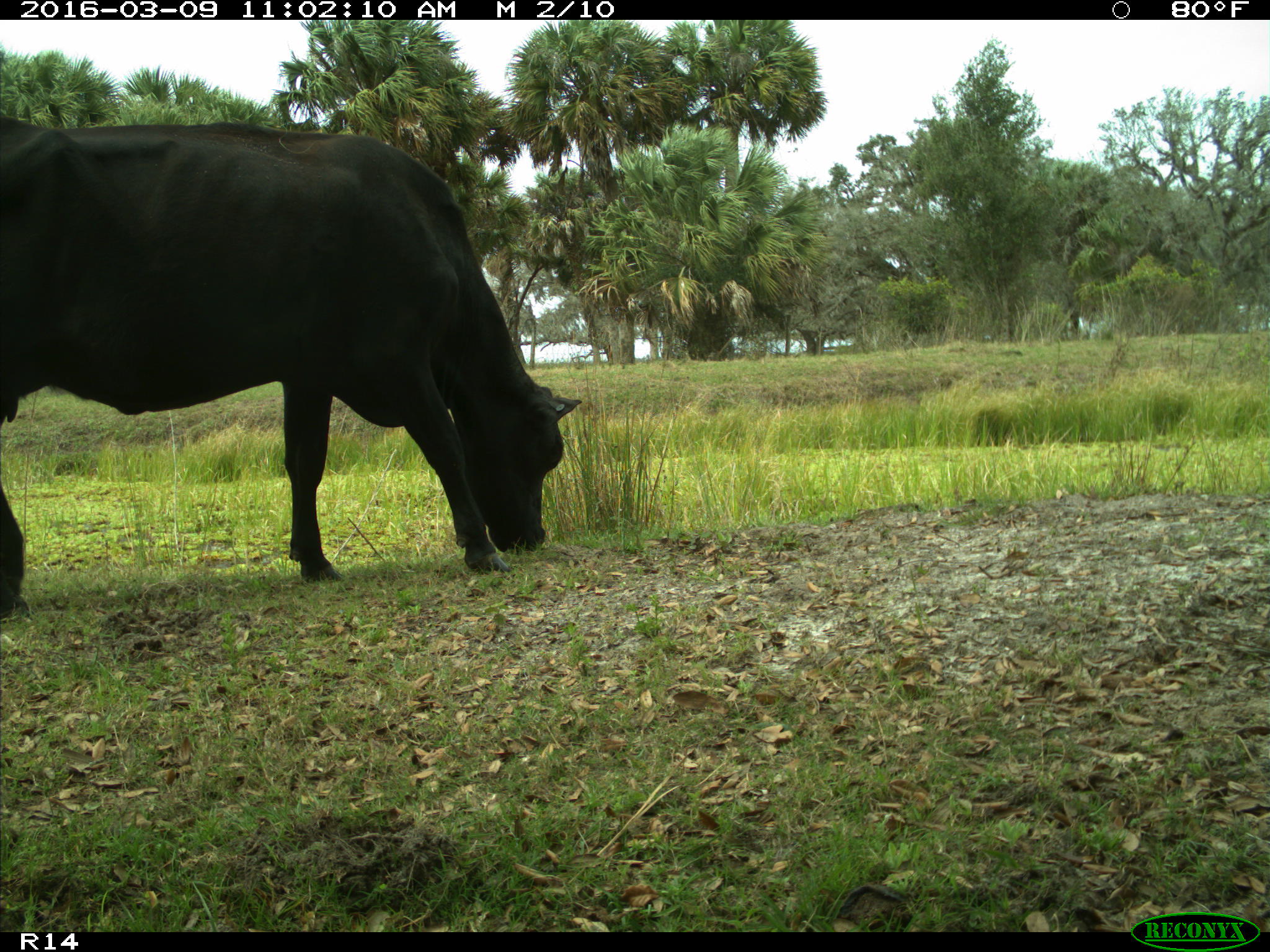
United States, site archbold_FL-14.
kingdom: Animalia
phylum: Chordata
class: Mammalia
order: Artiodactyla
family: Bovidae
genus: Bos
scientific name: Bos taurus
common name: domestic cow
Bos taurus (domestic cow).